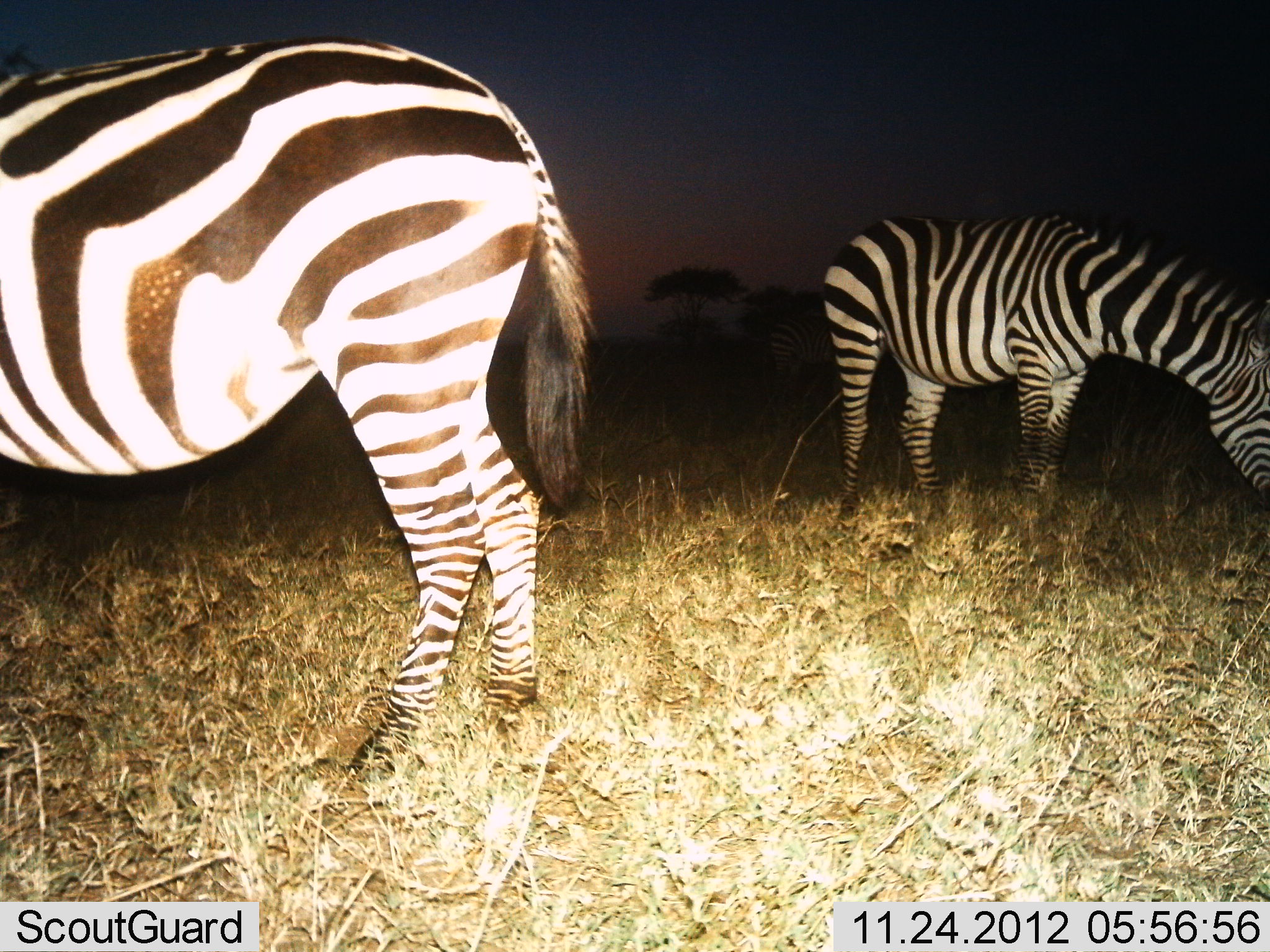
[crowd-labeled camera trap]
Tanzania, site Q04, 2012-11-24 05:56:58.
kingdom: Animalia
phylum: Chordata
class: Mammalia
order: Perissodactyla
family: Equidae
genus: Equus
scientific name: Equus quagga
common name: plains zebra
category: zebra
Zebra (plains zebra) (Equus quagga), count 2. Behavior (volunteer vote fractions): standing 50%, resting 0%, moving 0%, interacting 0%. Young present (vote fraction): 0%. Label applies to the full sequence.